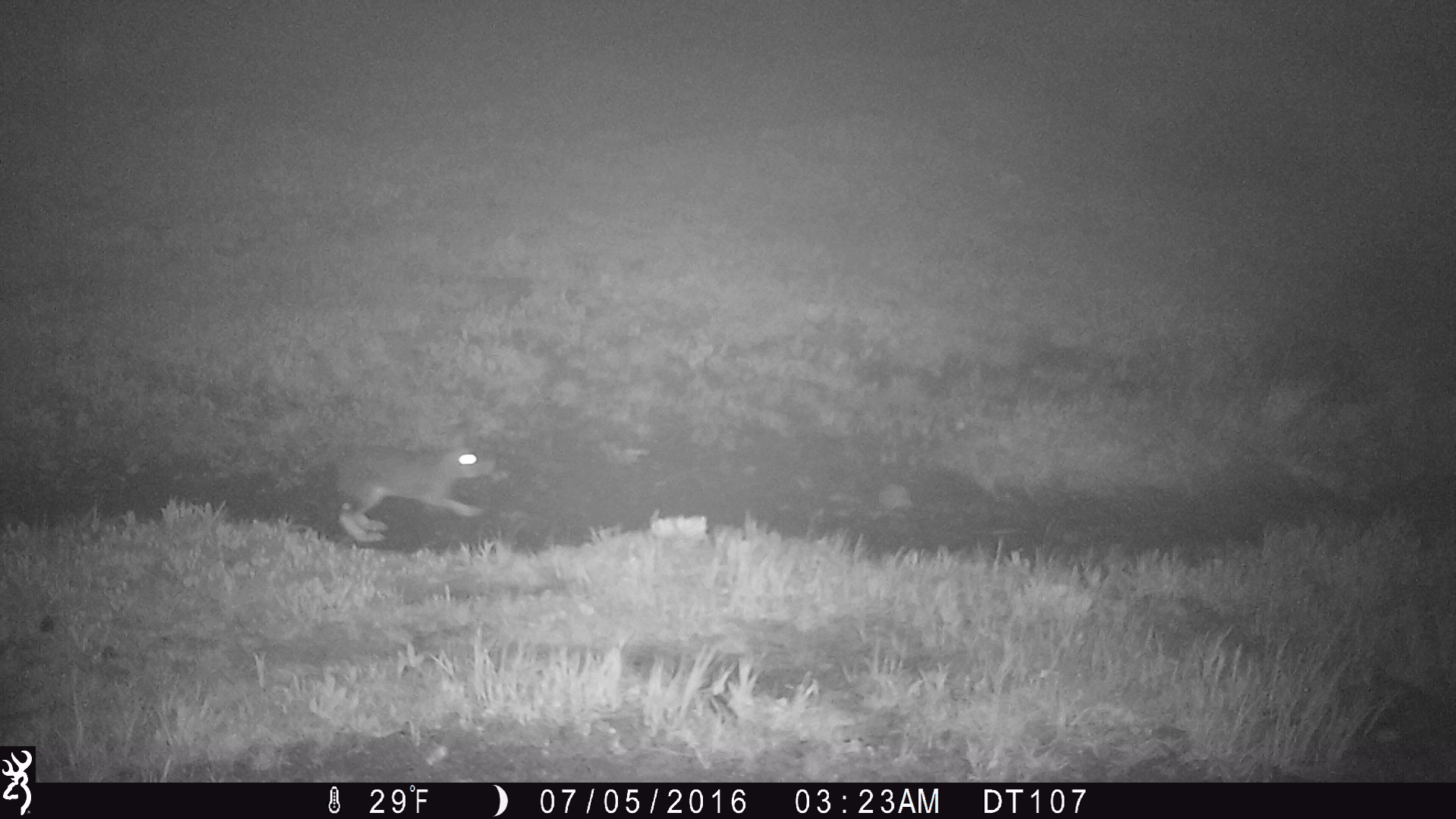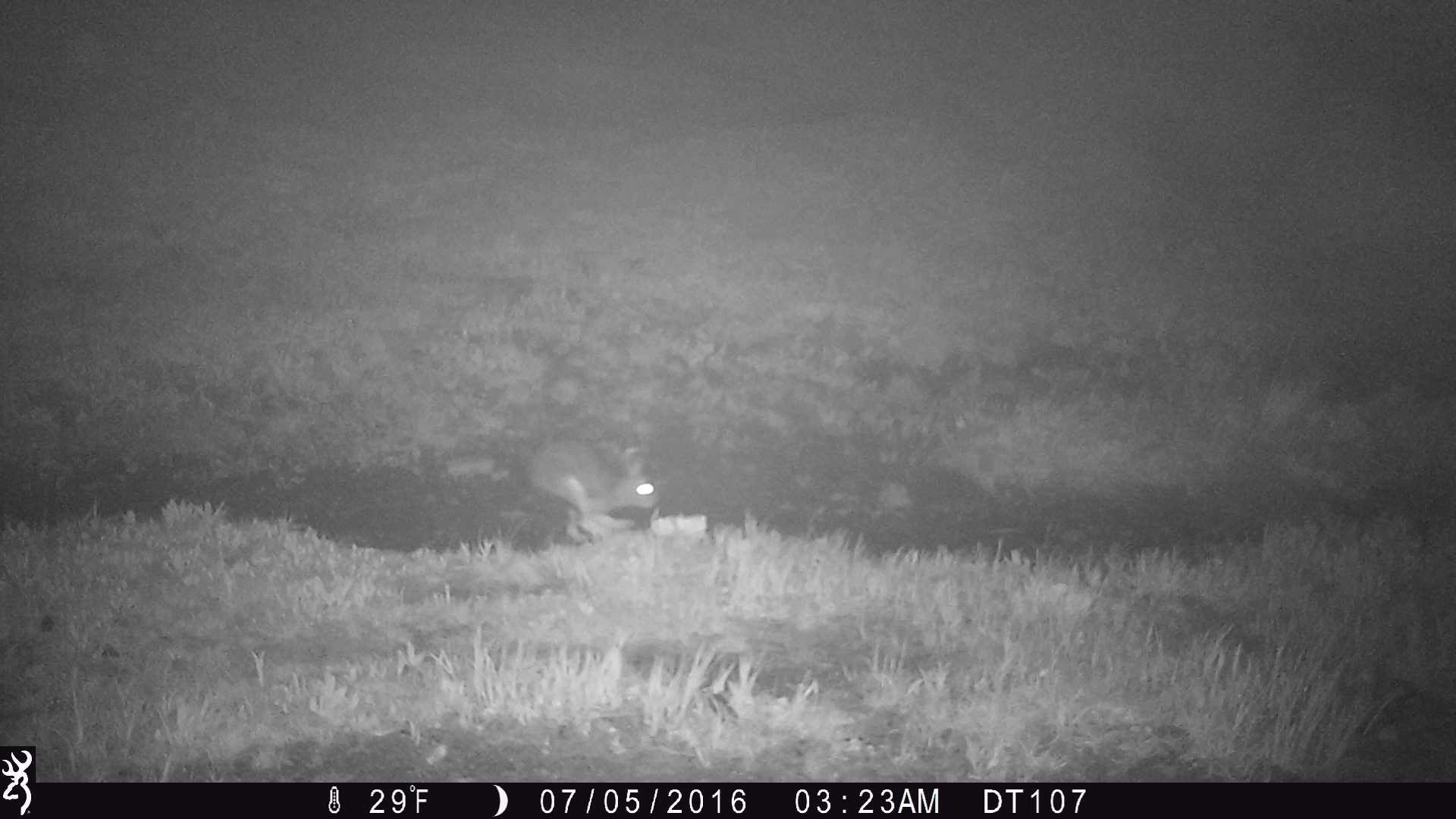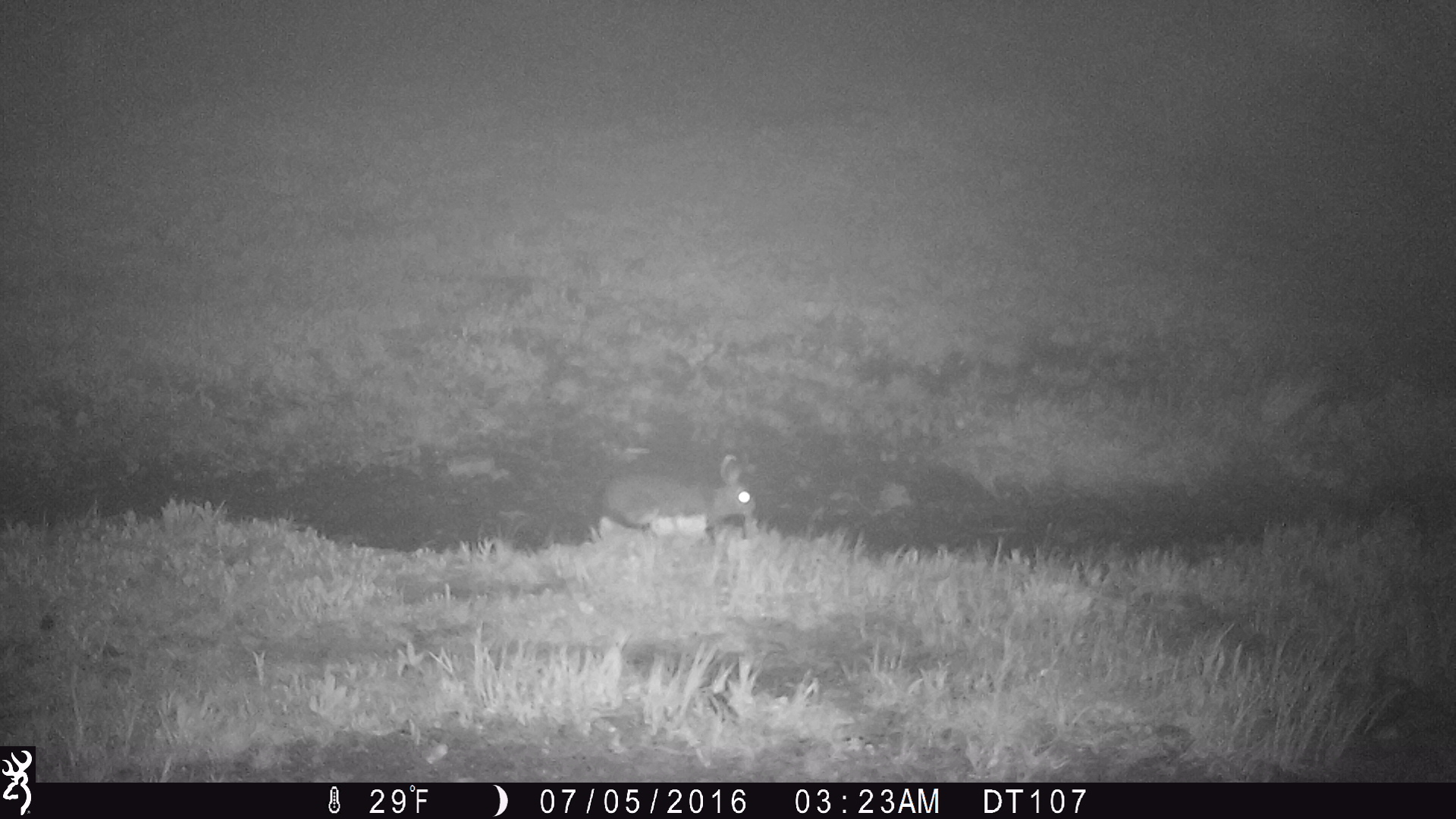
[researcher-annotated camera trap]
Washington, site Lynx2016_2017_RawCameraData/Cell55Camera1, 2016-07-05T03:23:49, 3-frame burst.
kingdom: Animalia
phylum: Chordata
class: Mammalia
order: Lagomorpha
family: Leporidae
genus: Lepus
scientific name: Lepus americanus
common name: snowshoe hare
Lepus americanus (snowshoe hare). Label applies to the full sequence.